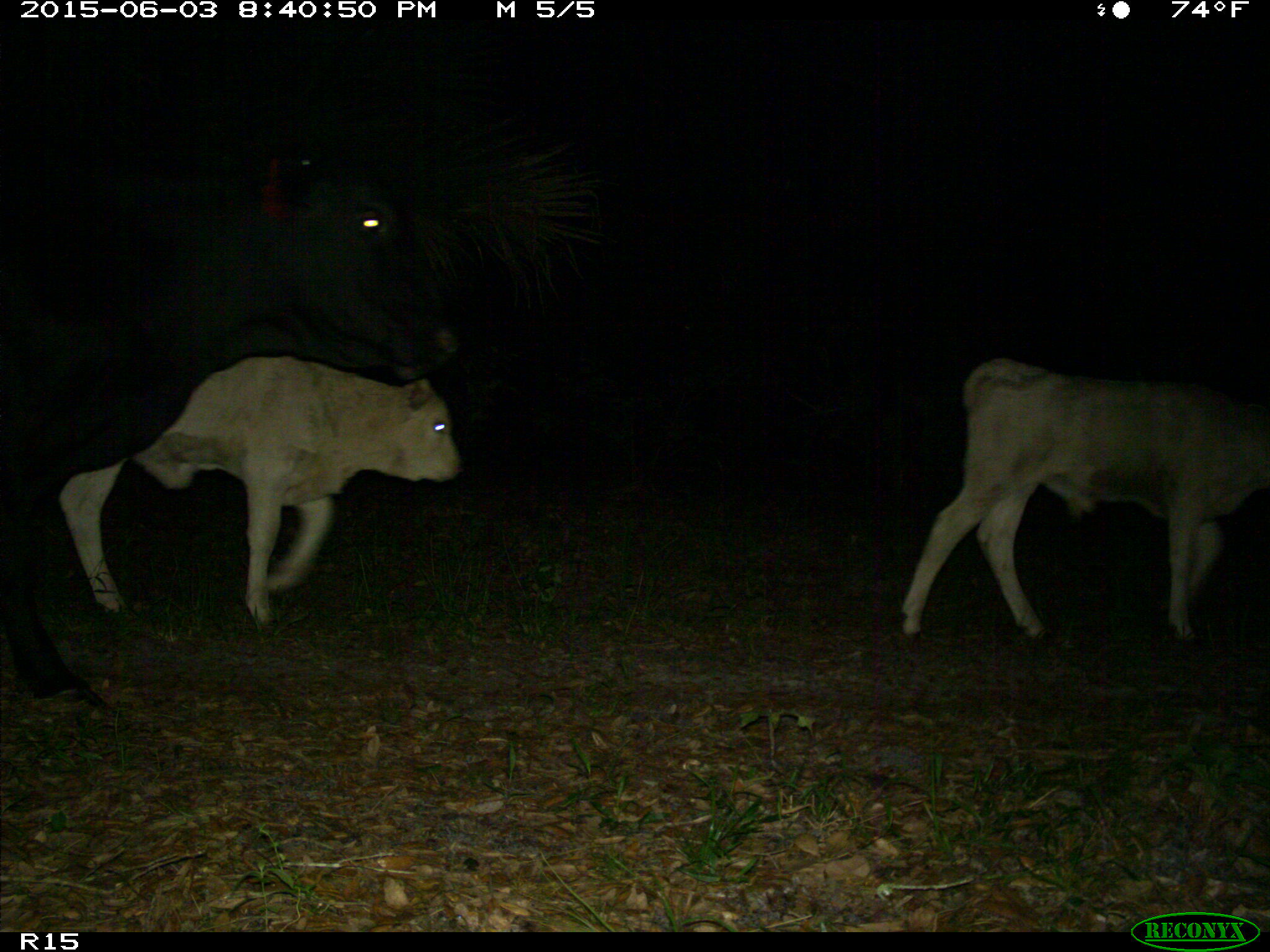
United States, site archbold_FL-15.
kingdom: Animalia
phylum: Chordata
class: Mammalia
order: Artiodactyla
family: Bovidae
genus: Bos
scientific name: Bos taurus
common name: domestic cow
Bos taurus (domestic cow).